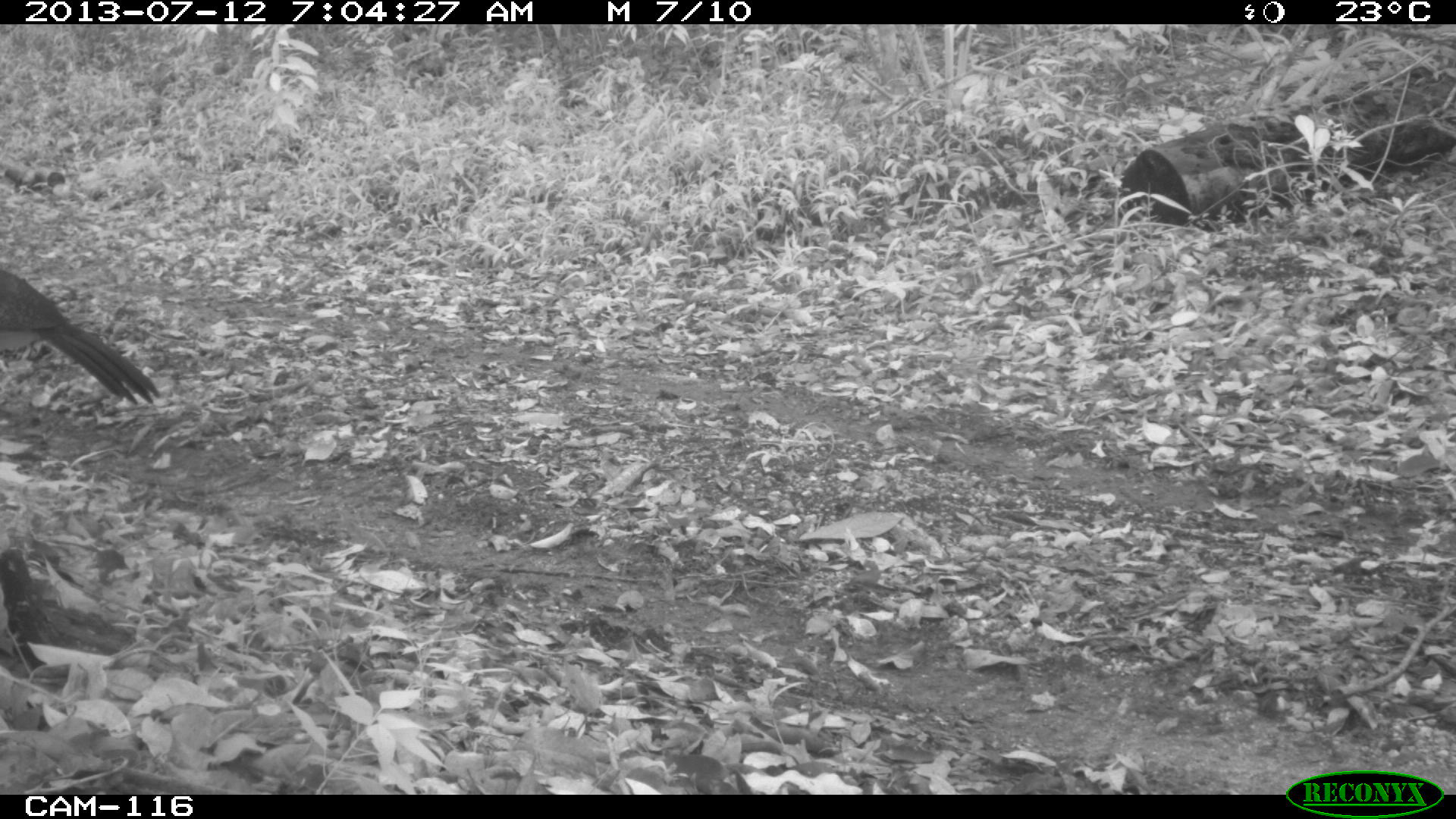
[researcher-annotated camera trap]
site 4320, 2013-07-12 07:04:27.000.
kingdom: Animalia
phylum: Chordata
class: Aves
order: Galliformes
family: Cracidae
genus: Crax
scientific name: Crax rubra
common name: great curassow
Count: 1.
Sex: female.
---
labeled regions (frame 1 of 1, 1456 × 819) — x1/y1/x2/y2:
crax rubra: 0/262/161/408